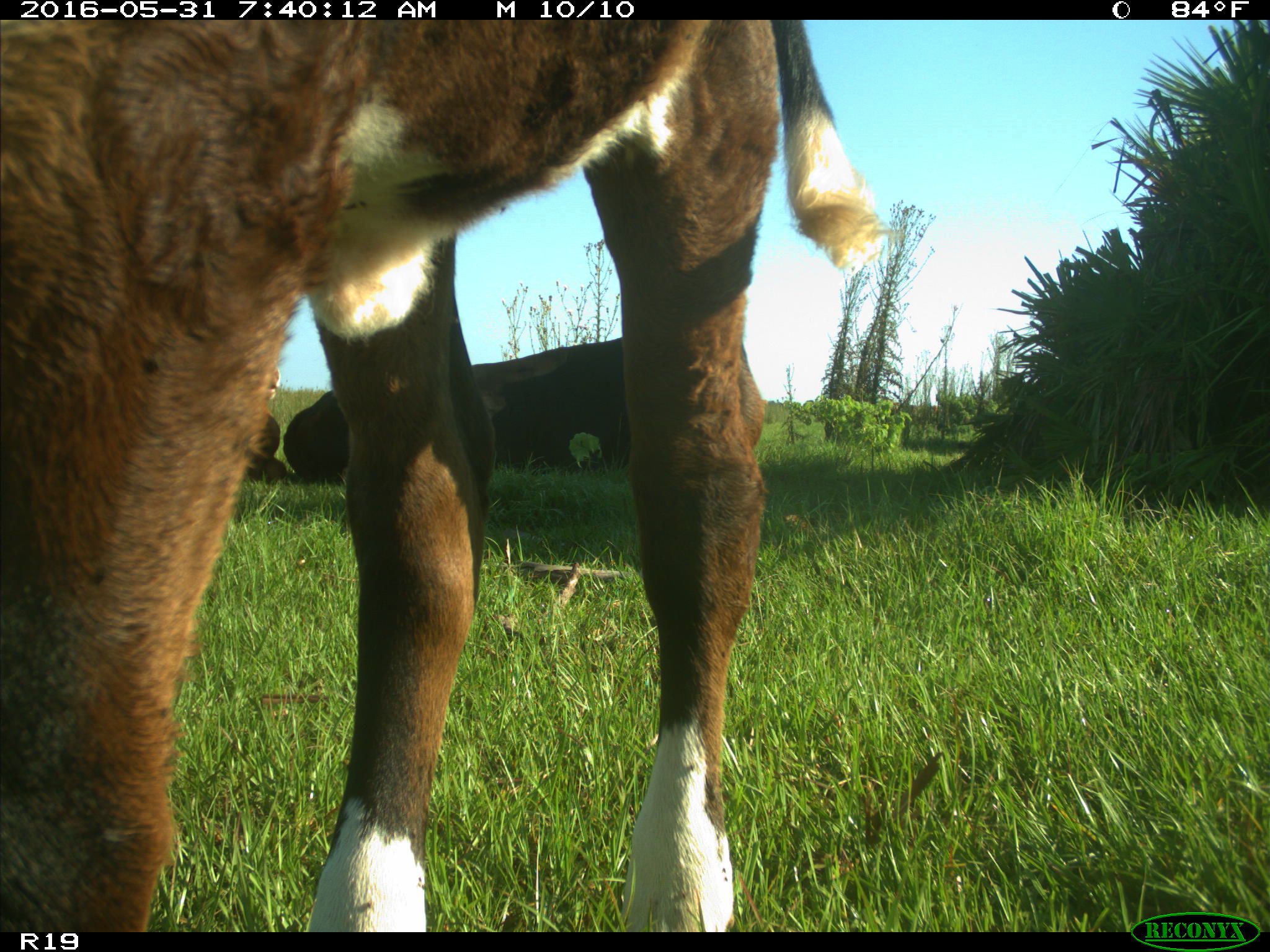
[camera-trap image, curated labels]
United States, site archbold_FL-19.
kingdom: Animalia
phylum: Chordata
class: Mammalia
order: Artiodactyla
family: Bovidae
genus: Bos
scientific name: Bos taurus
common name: domestic cow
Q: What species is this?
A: Bos taurus (domestic cow).